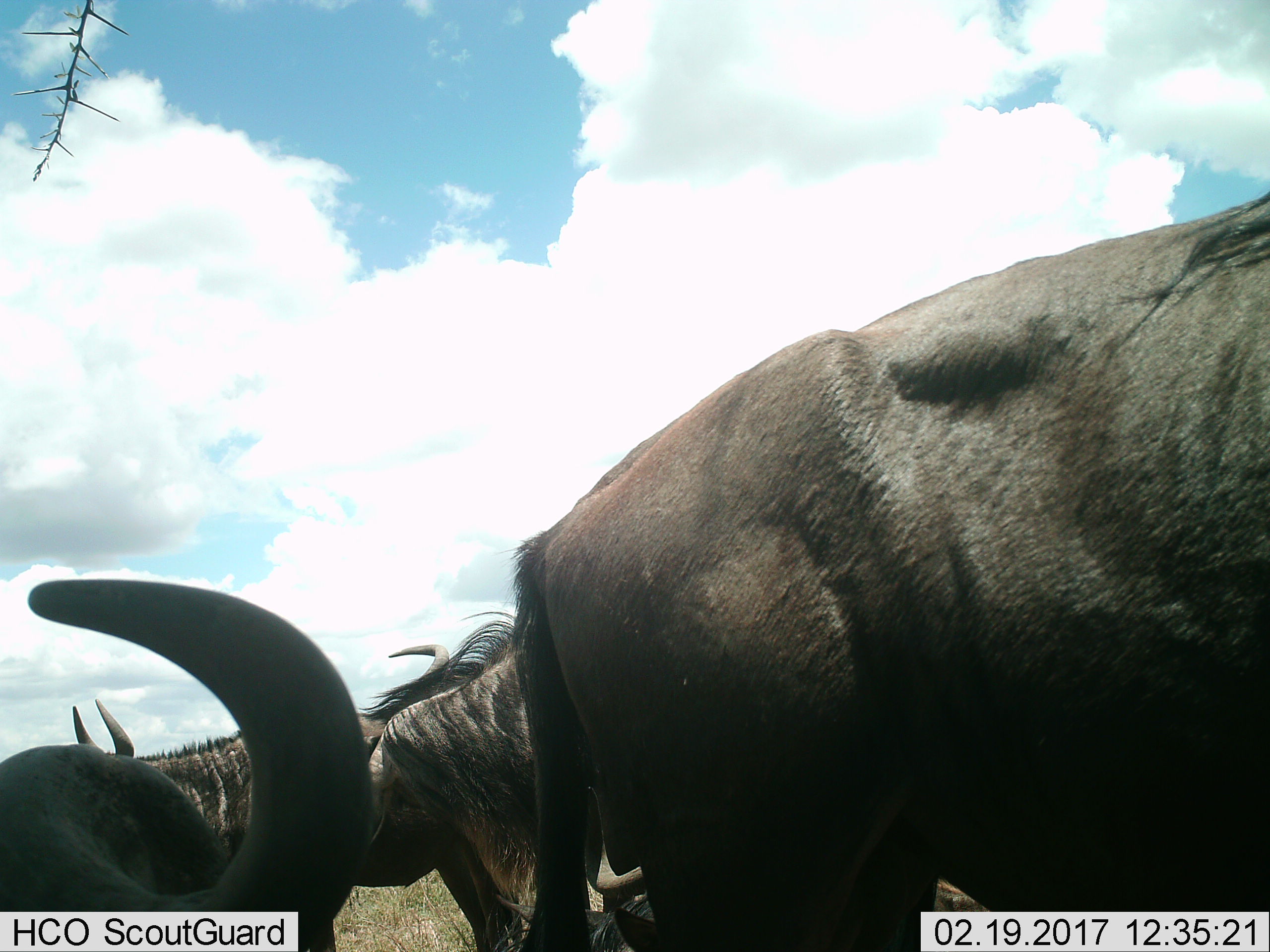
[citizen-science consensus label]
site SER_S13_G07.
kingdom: Animalia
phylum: Chordata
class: Mammalia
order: Artiodactyla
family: Bovidae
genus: Connochaetes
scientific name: Connochaetes taurinus taurinus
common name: blue wildebeest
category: wildebeestblue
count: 4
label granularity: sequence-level